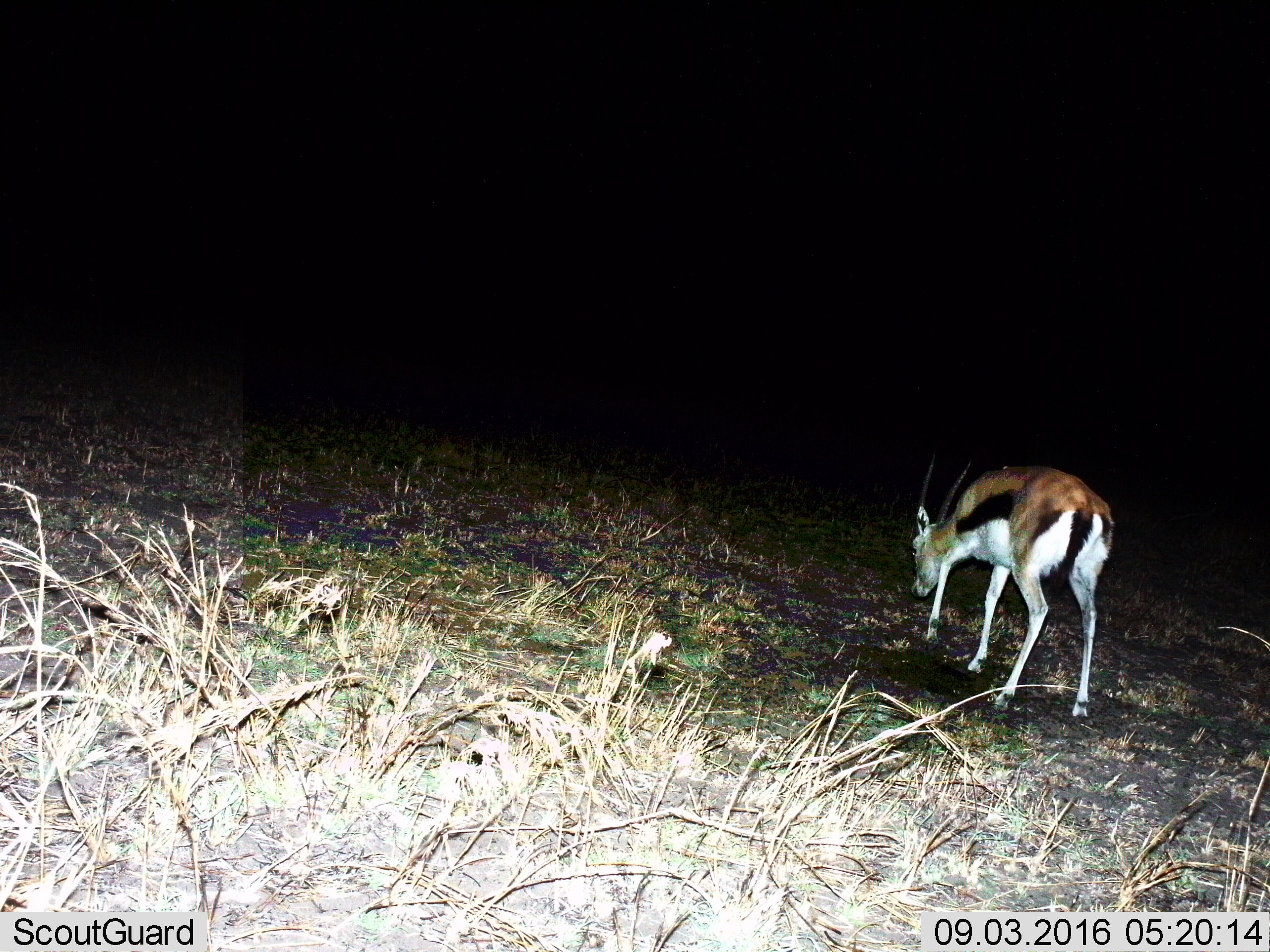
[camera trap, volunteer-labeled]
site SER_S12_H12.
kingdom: Animalia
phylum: Chordata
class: Mammalia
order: Artiodactyla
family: Bovidae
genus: Eudorcas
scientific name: Eudorcas thomsonii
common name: thomson's gazelle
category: gazellethomsons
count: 1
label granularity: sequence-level